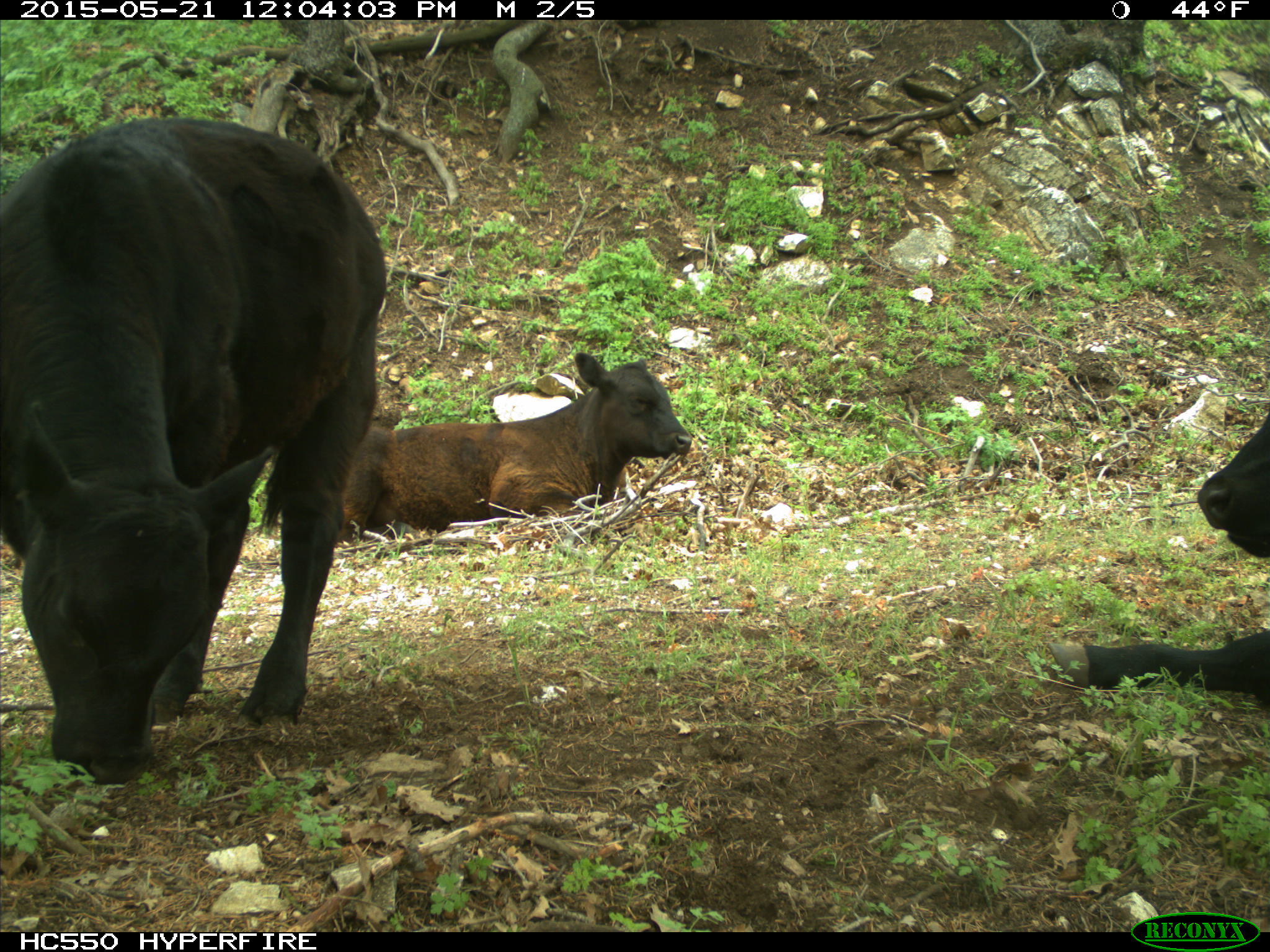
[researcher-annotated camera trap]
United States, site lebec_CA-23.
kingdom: Animalia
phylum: Chordata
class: Mammalia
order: Artiodactyla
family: Bovidae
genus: Bos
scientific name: Bos taurus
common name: domestic cow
Bos taurus (domestic cow).